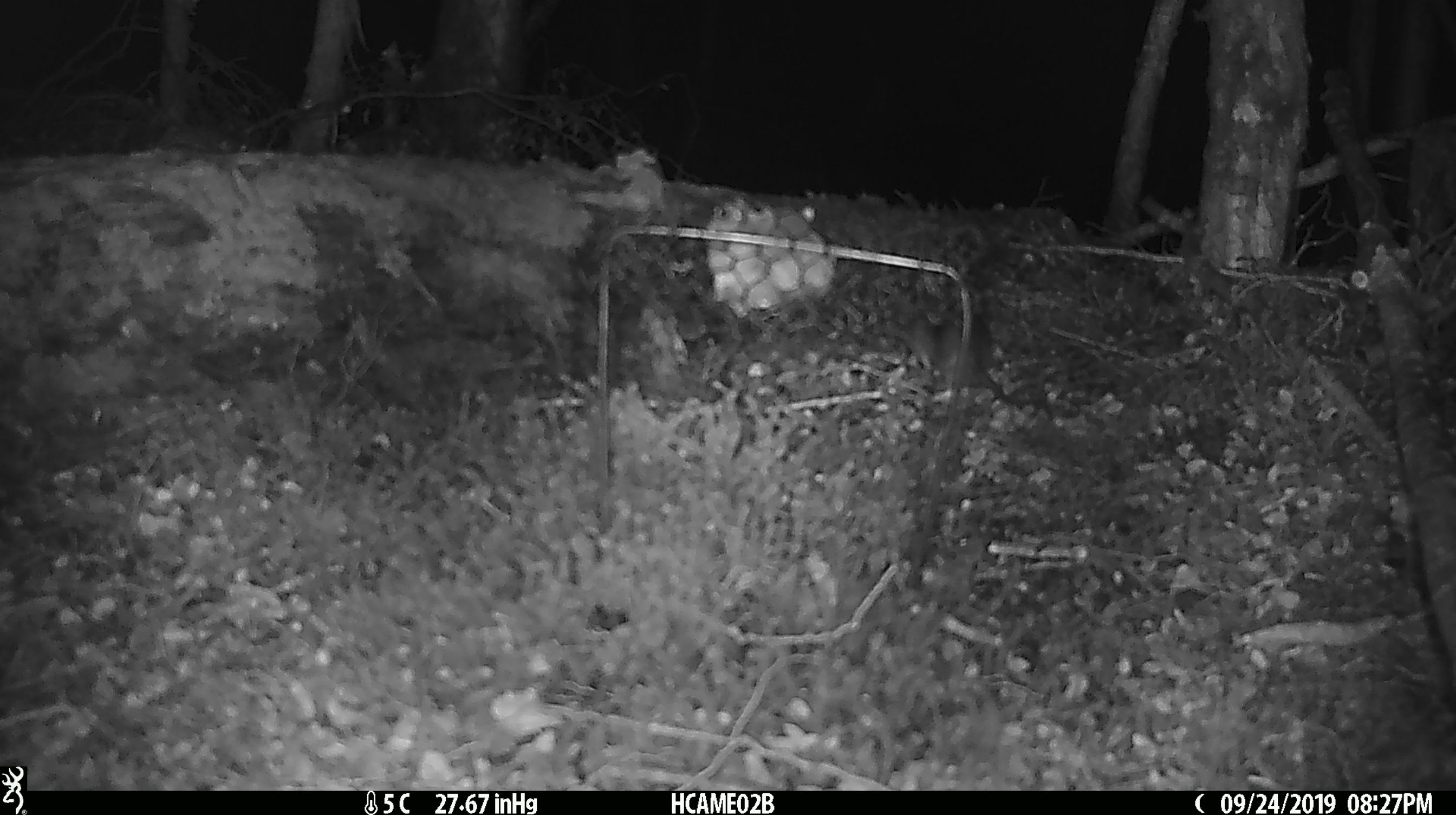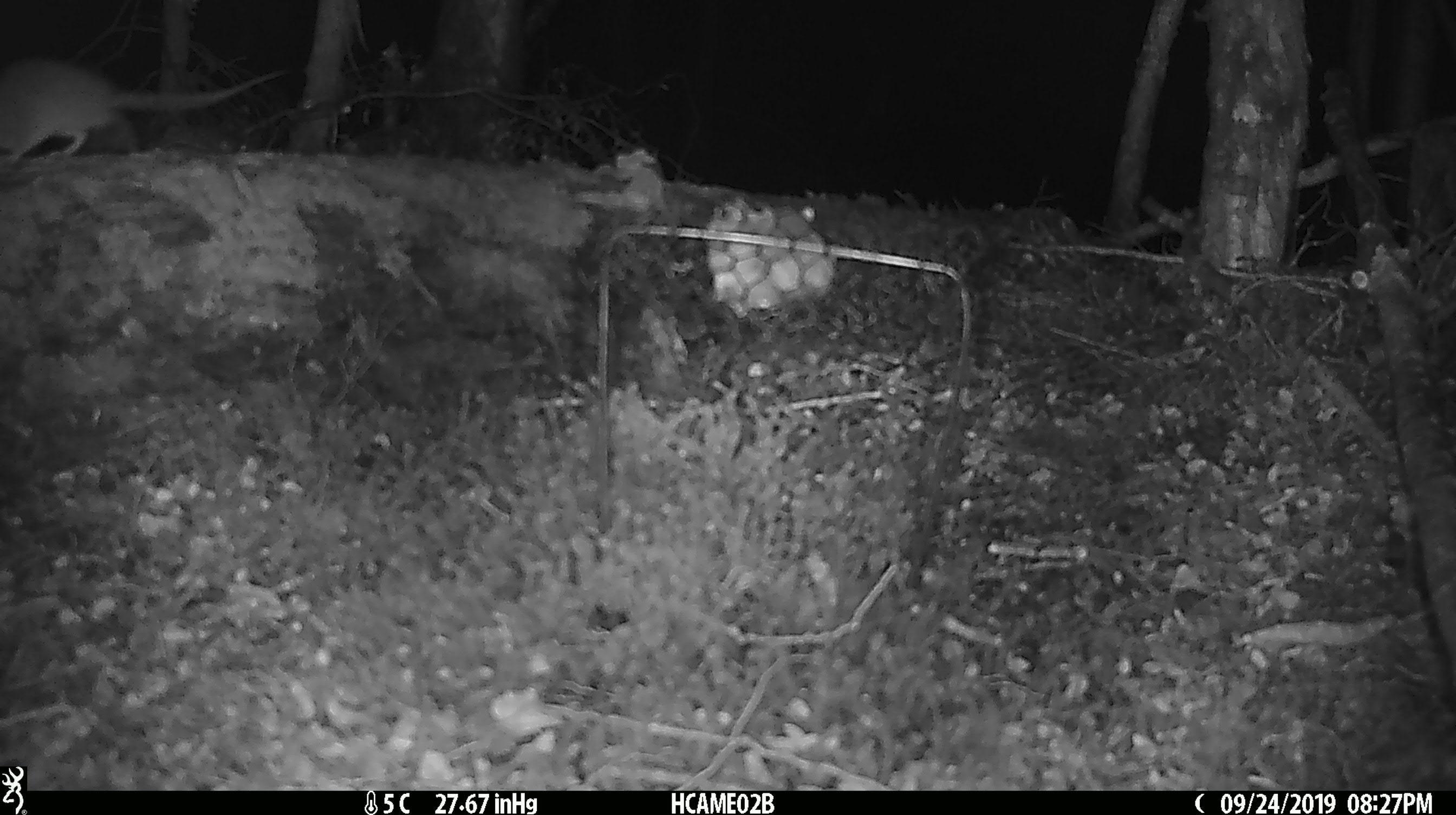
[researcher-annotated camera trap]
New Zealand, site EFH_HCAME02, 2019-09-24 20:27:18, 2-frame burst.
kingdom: Animalia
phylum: Chordata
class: Mammalia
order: Rodentia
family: Muridae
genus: Mus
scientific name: Mus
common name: mouse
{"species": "mouse (Mus)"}